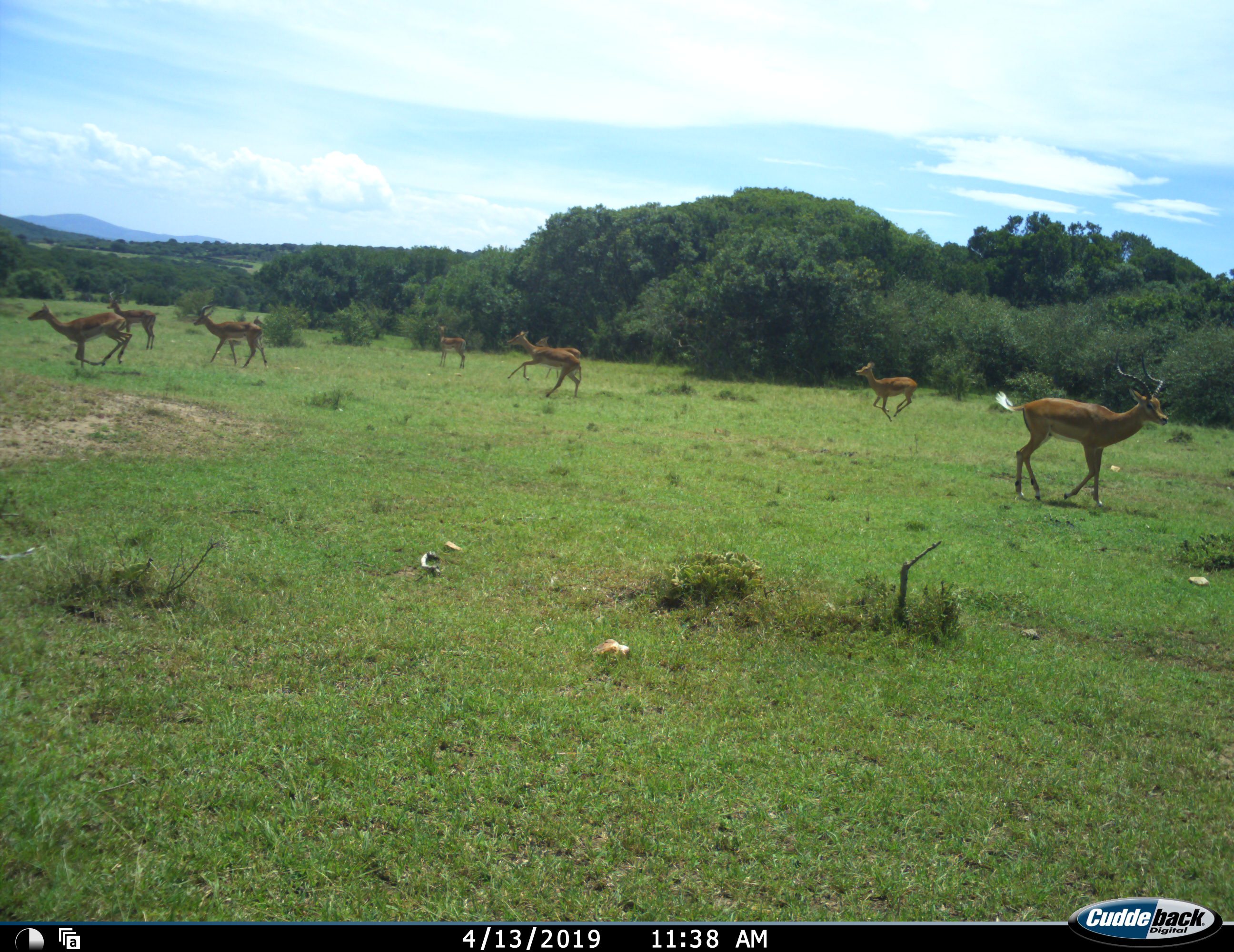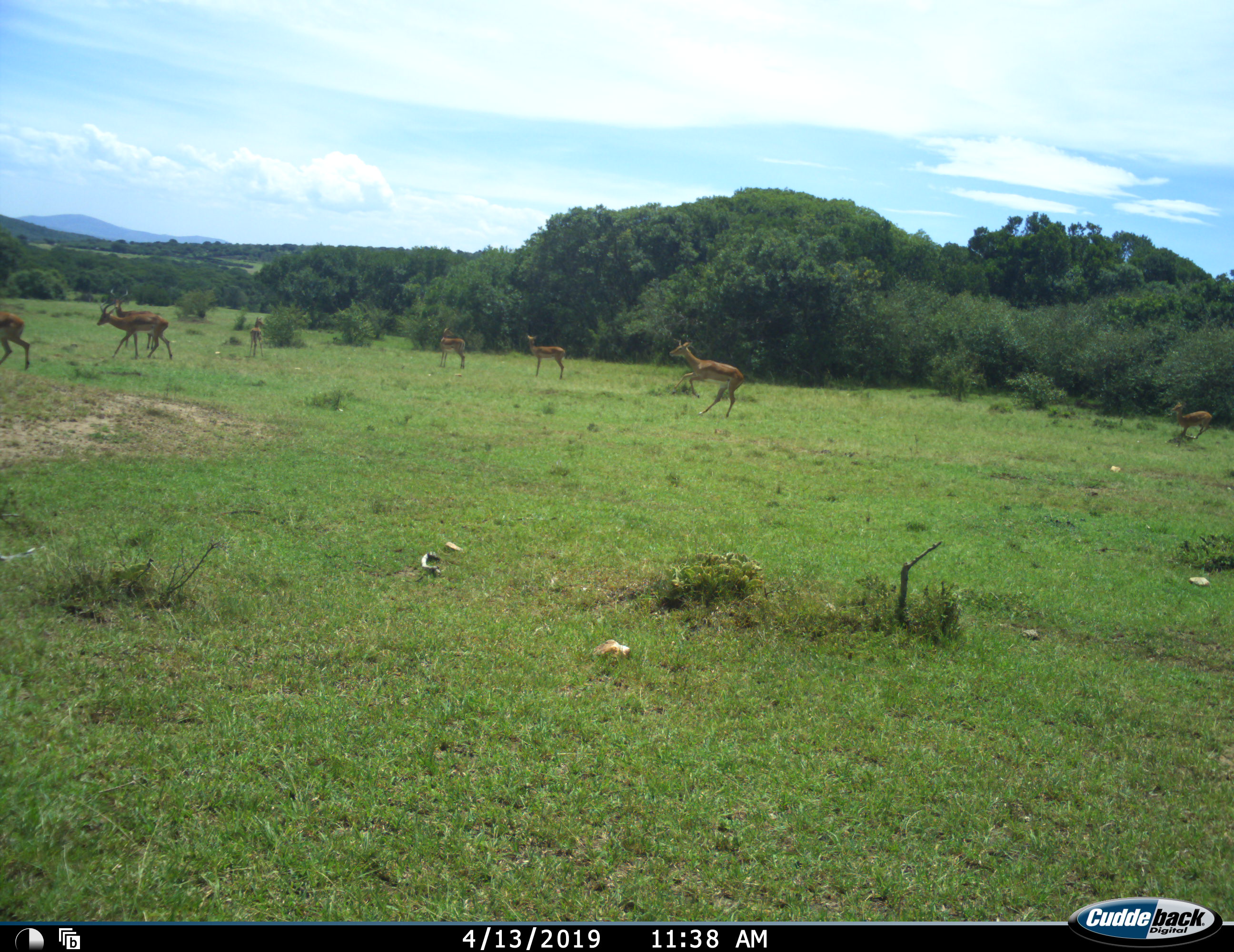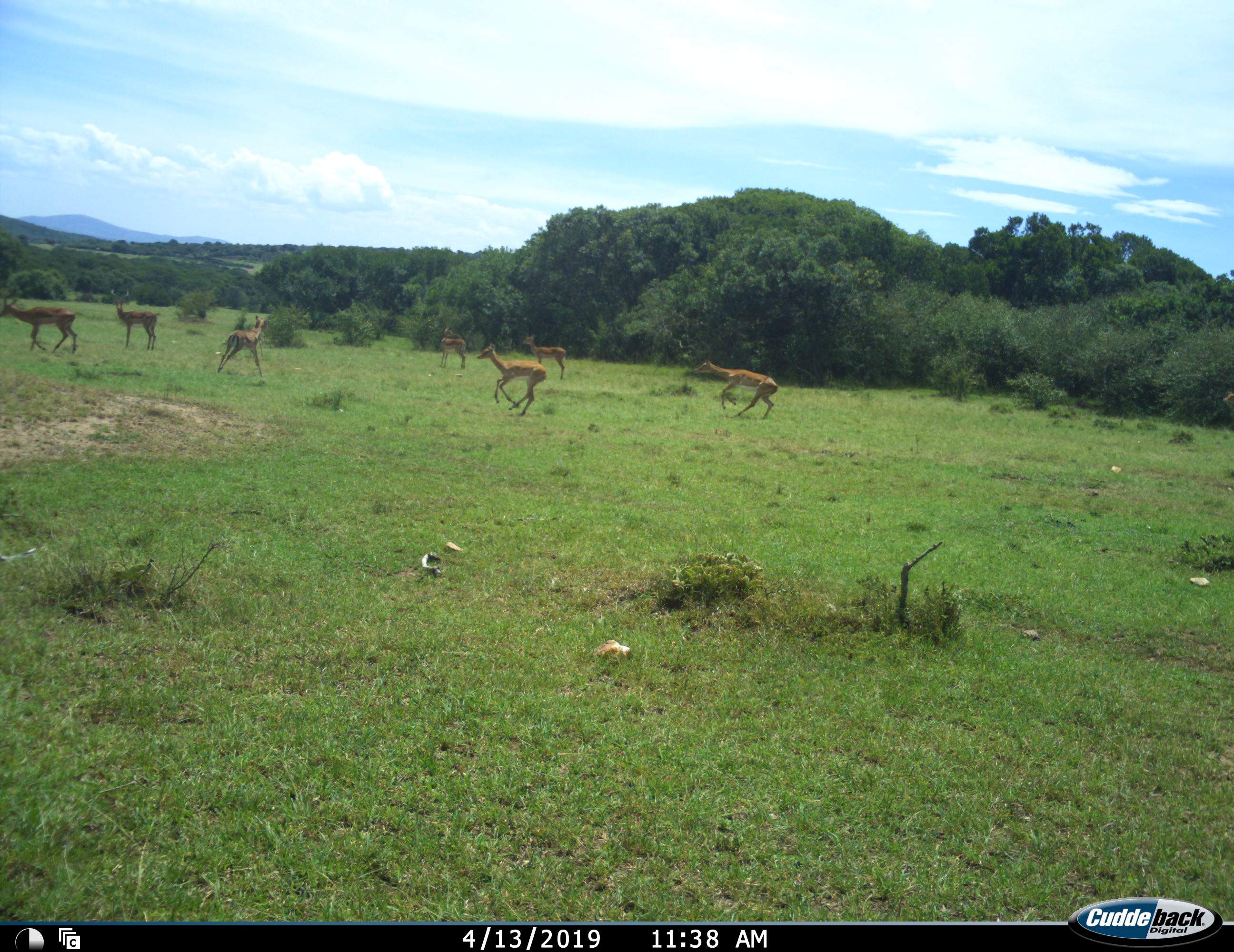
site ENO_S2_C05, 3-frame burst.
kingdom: Animalia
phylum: Chordata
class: Mammalia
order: Artiodactyla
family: Bovidae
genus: Aepyceros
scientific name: Aepyceros melampus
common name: impala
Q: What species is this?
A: Impala (Aepyceros melampus).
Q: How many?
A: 9.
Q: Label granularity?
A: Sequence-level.